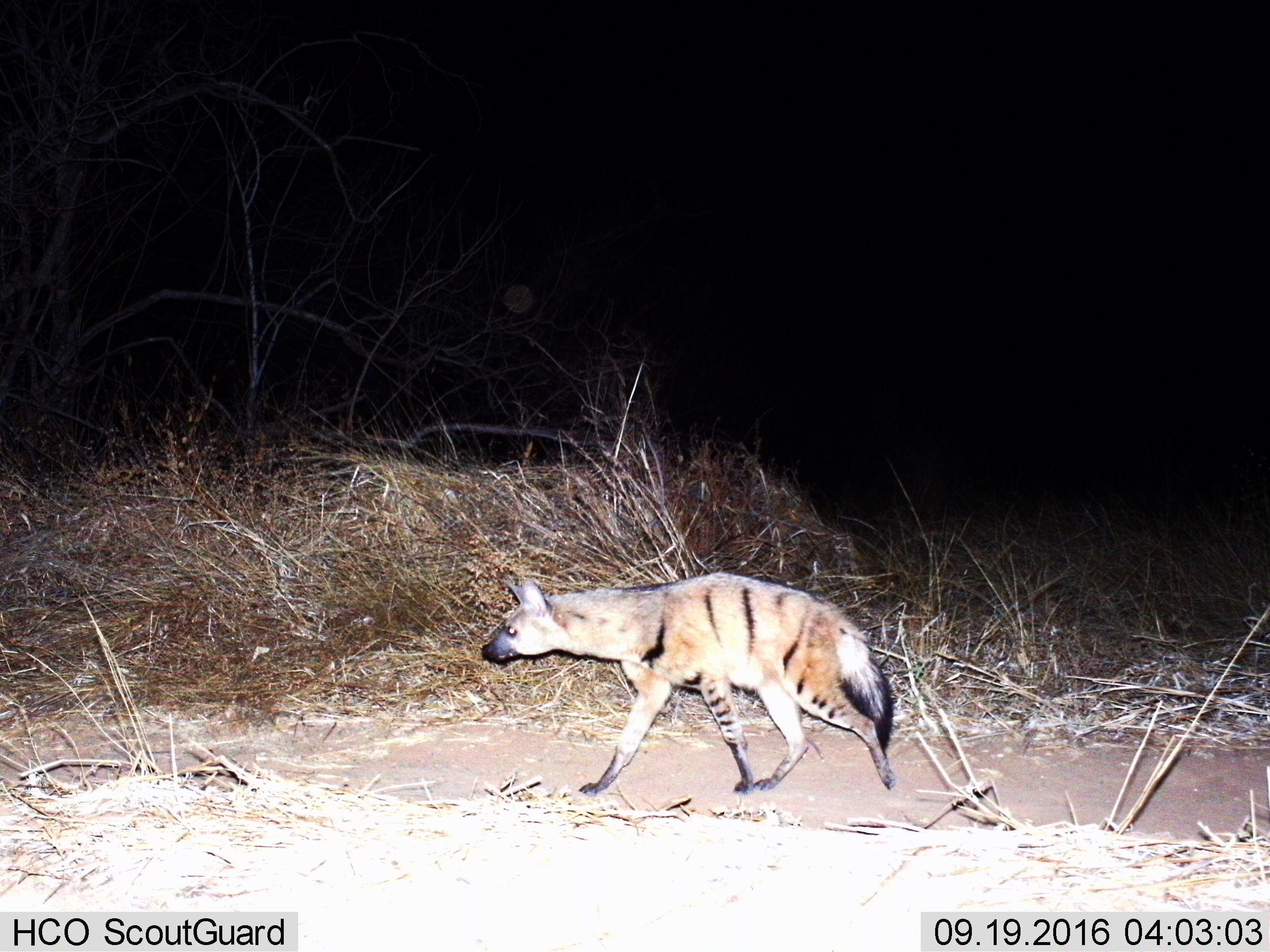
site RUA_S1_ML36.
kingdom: Animalia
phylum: Chordata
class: Mammalia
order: Carnivora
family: Hyaenidae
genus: Proteles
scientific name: Proteles cristatus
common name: aardwolf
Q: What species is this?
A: Aardwolf (Proteles cristatus).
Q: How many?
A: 1.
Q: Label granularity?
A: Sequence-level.